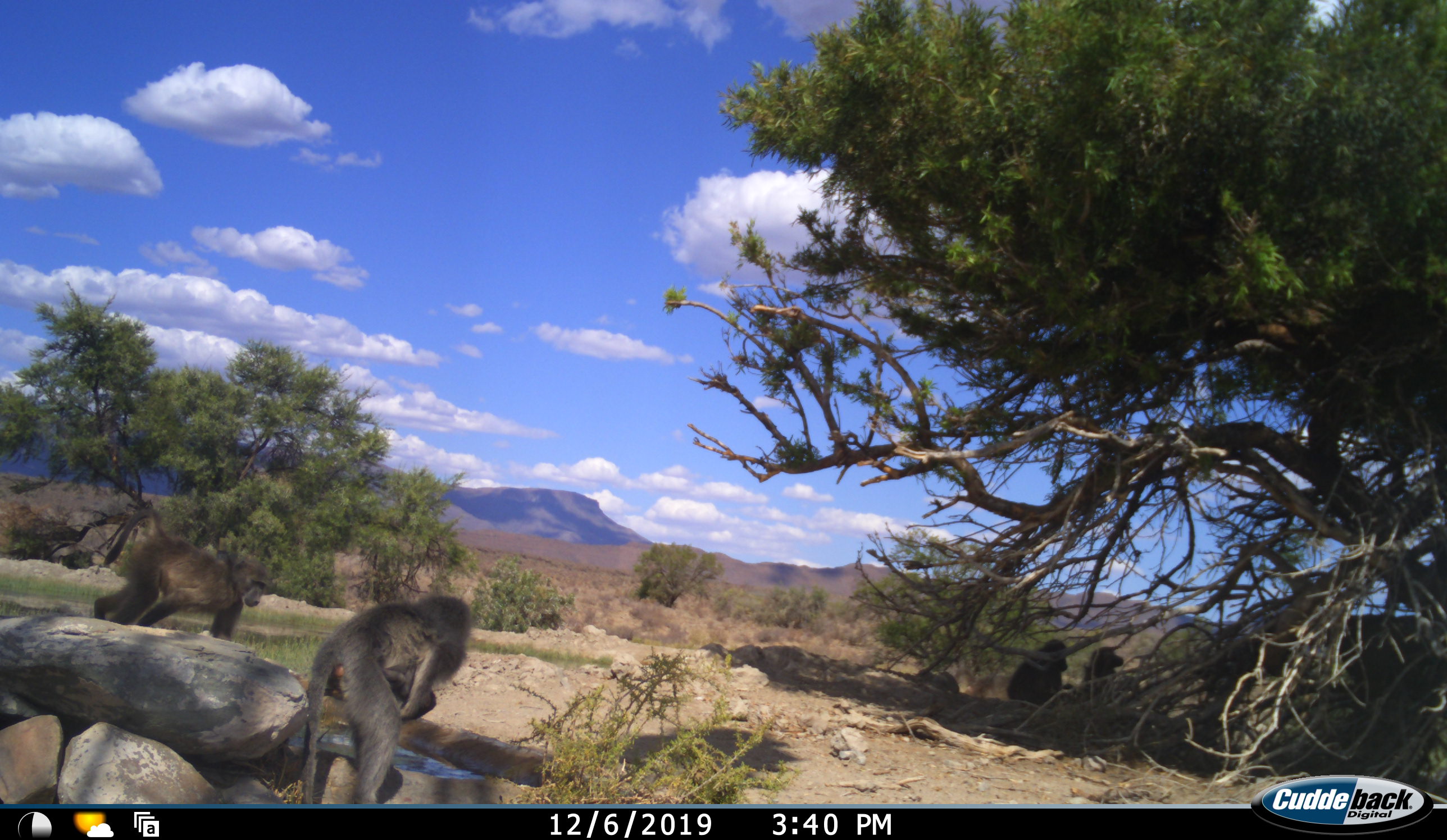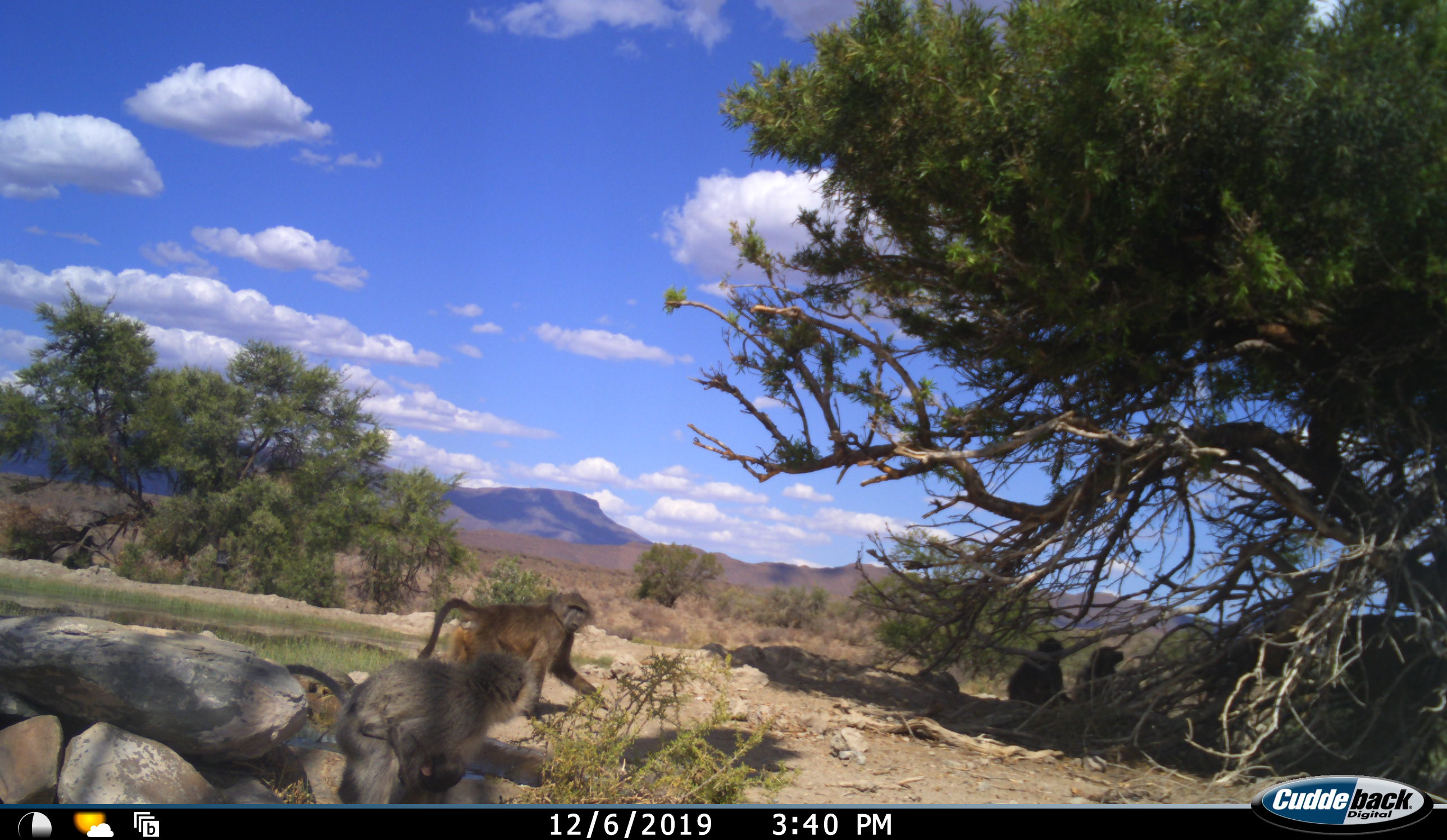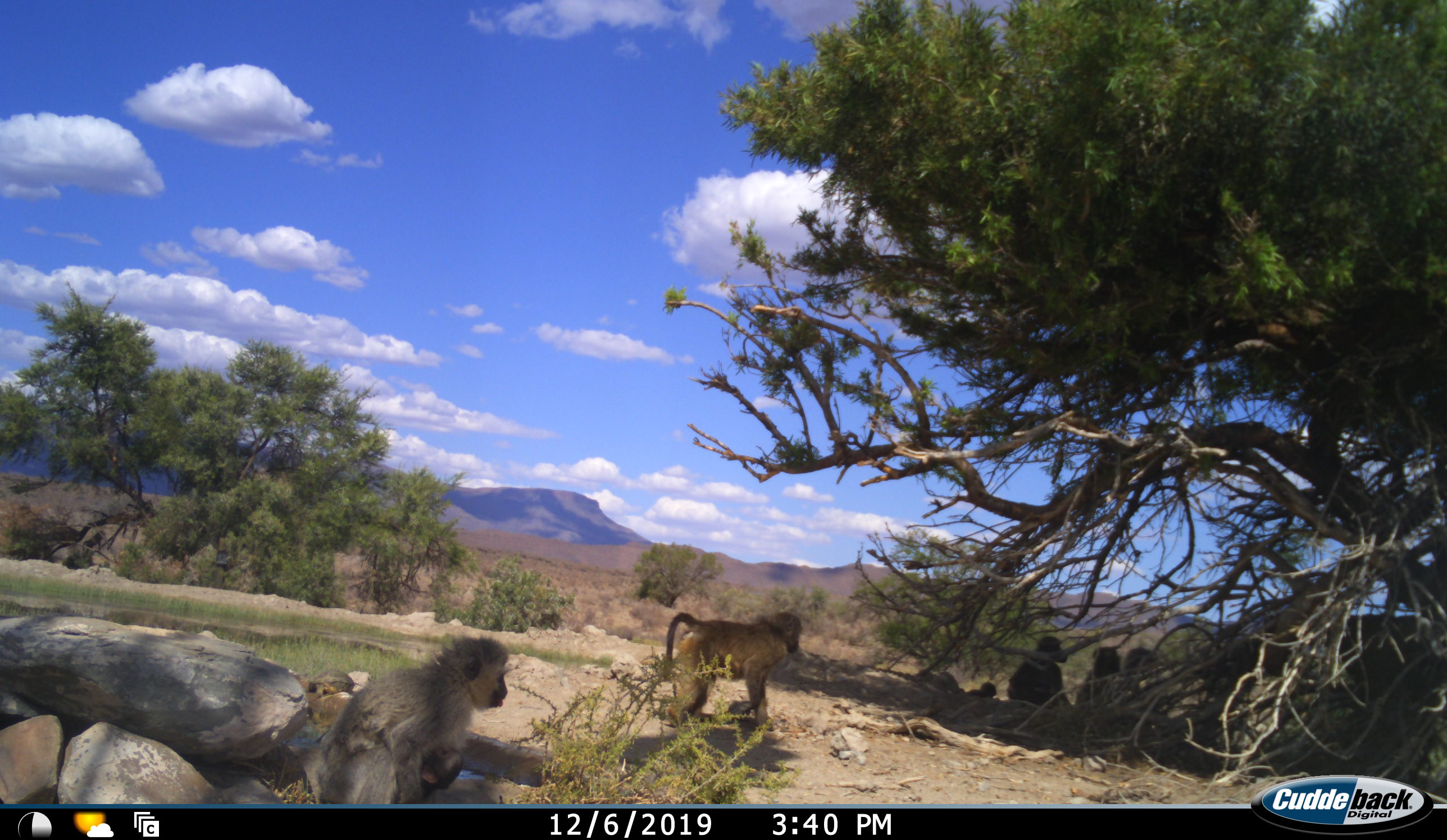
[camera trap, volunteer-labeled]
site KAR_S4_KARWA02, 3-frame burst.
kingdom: Animalia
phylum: Chordata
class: Mammalia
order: Primates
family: Cercopithecidae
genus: Papio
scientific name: Papio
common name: baboon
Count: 6.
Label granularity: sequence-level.